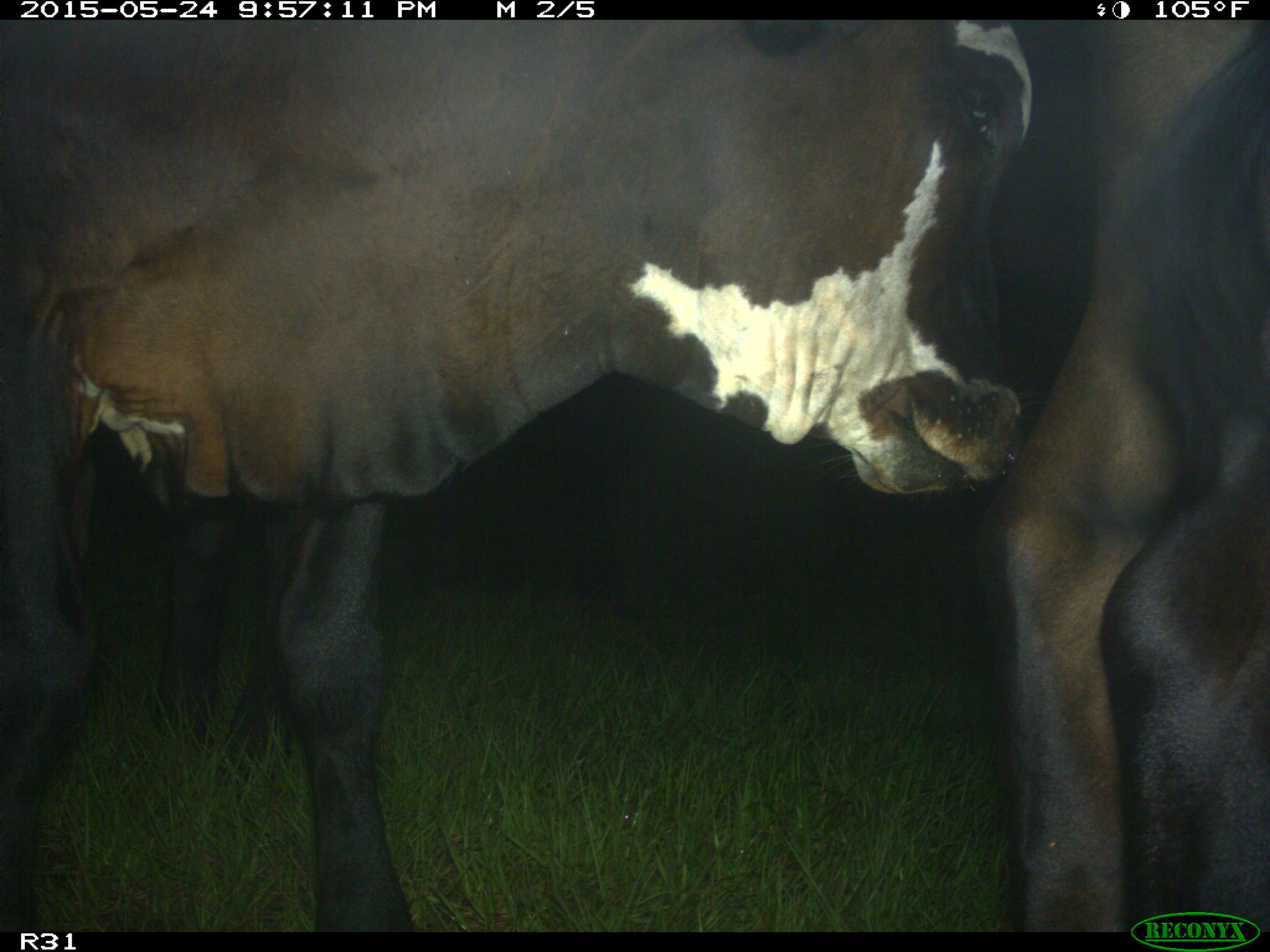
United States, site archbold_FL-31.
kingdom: Animalia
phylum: Chordata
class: Mammalia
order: Artiodactyla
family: Bovidae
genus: Bos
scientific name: Bos taurus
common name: domestic cow